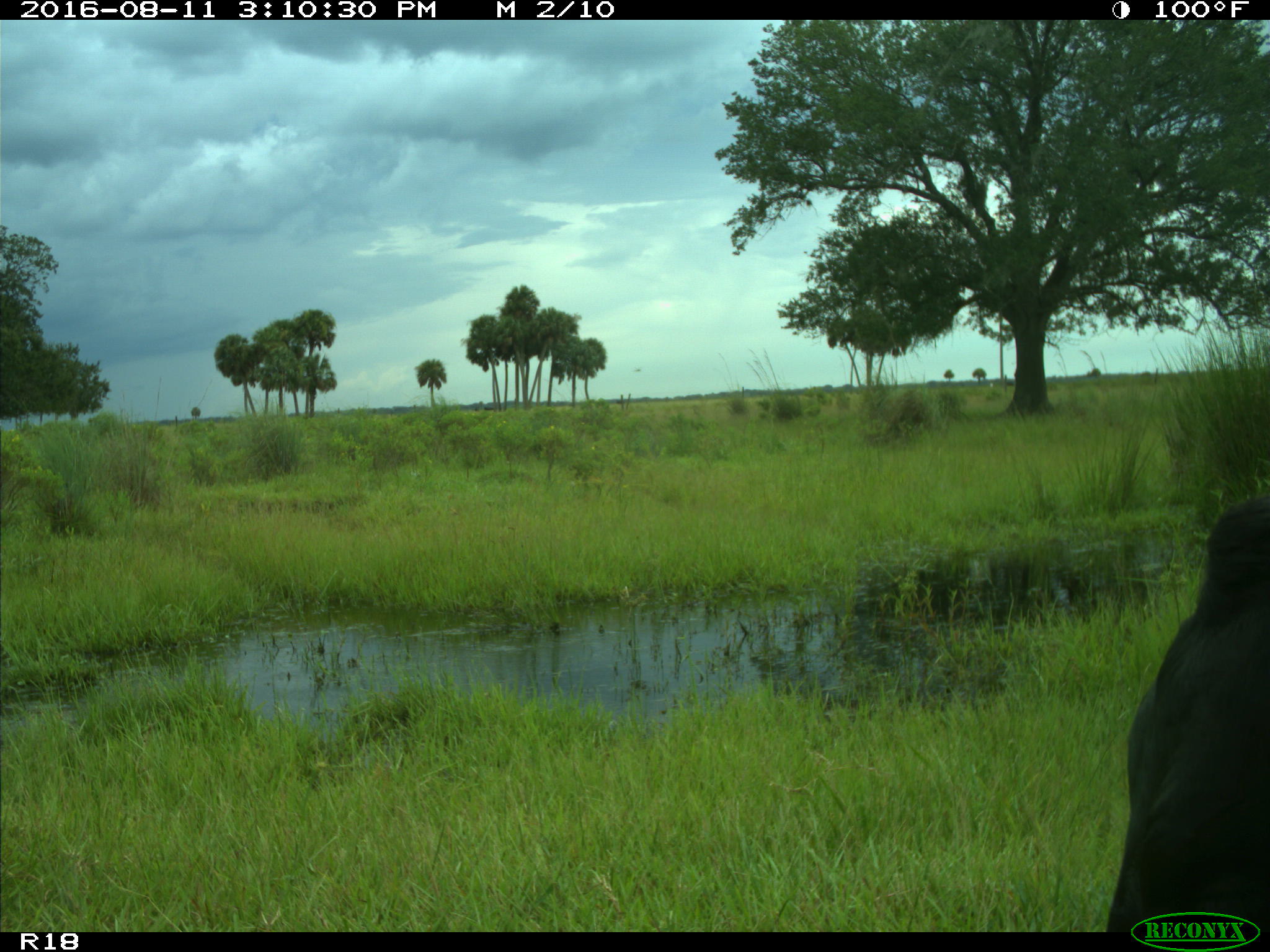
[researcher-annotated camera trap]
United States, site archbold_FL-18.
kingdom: Animalia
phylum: Chordata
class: Mammalia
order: Artiodactyla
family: Bovidae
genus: Bos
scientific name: Bos taurus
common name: domestic cow